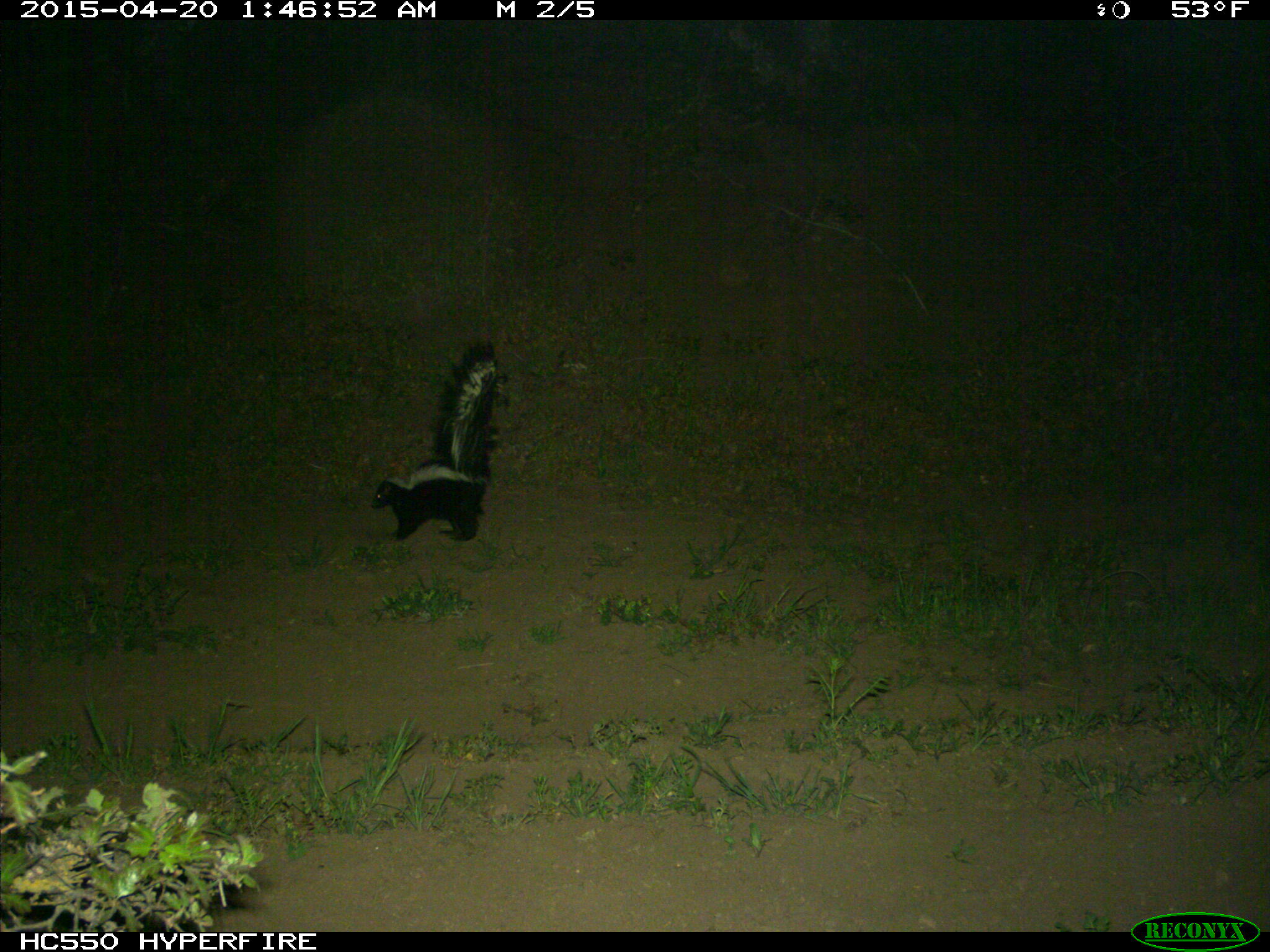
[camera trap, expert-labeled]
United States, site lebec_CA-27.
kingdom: Animalia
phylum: Chordata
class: Mammalia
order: Carnivora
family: Mephitidae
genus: Mephitis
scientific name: Mephitis mephitis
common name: striped skunk